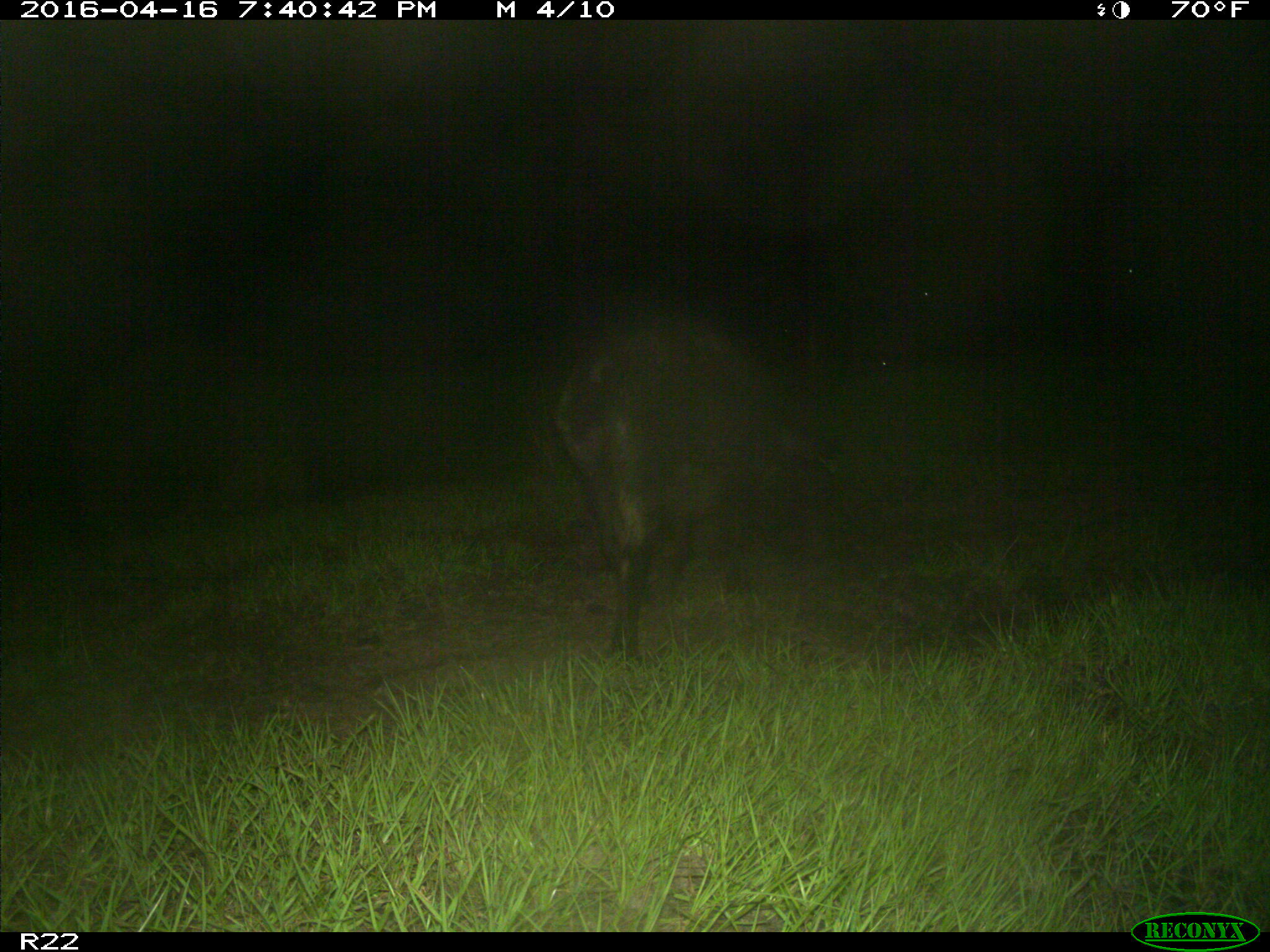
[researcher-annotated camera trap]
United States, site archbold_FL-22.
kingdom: Animalia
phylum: Chordata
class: Mammalia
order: Artiodactyla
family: Suidae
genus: Sus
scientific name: Sus scrofa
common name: wild boar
Sus scrofa (wild boar).